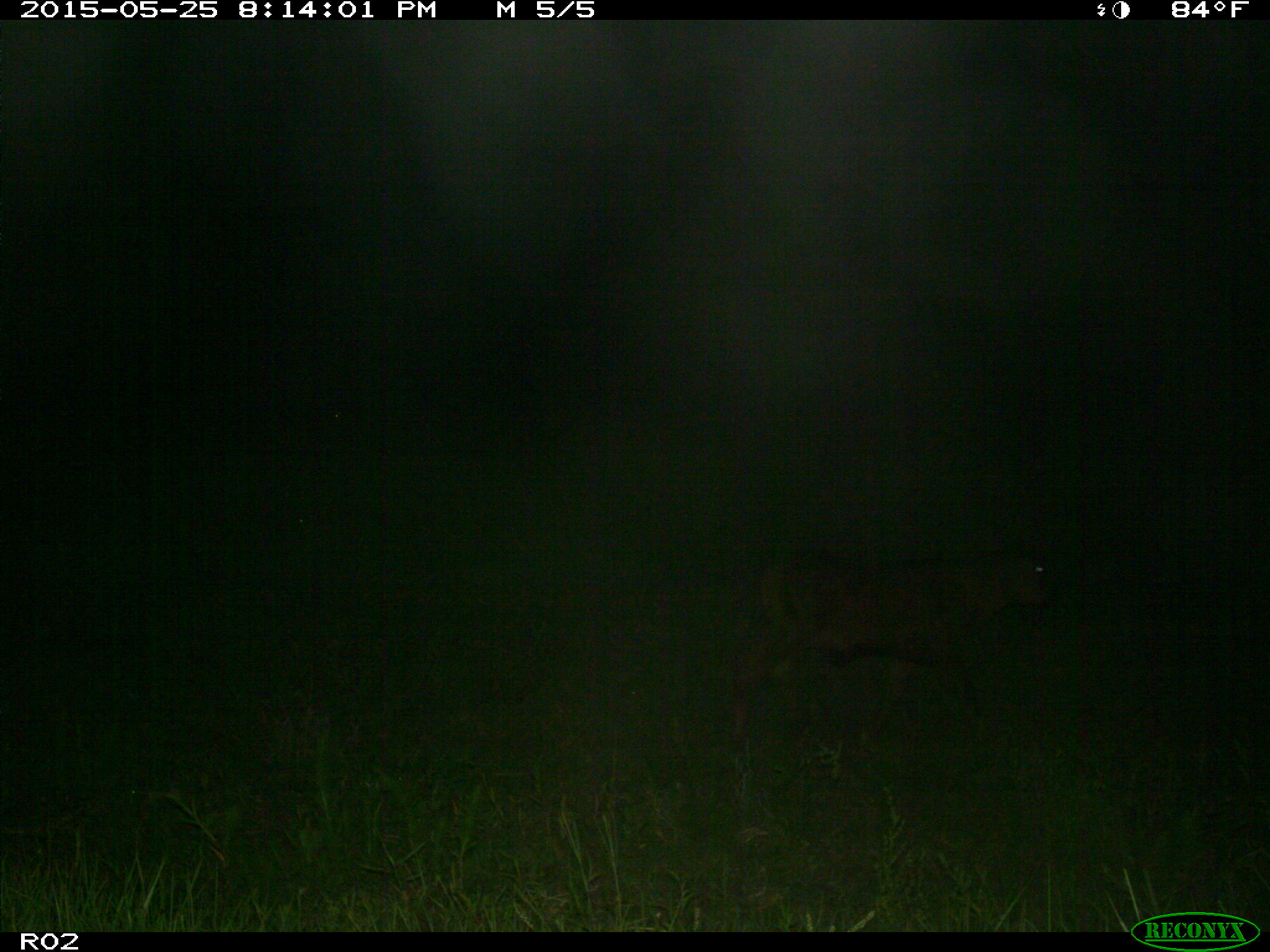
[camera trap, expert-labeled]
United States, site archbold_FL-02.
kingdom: Animalia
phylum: Chordata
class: Mammalia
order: Artiodactyla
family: Bovidae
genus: Bos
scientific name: Bos taurus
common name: domestic cow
Bos taurus (domestic cow).